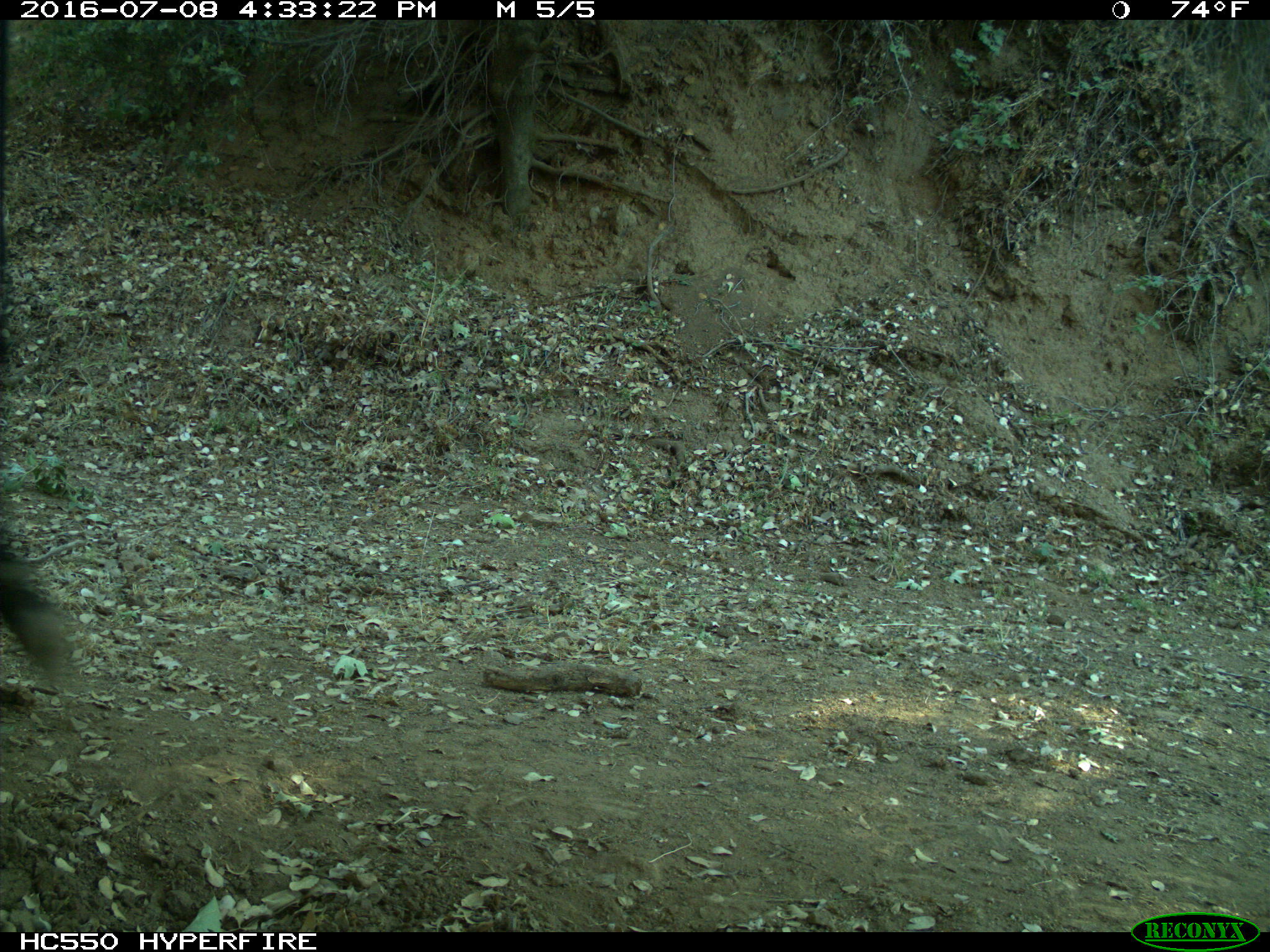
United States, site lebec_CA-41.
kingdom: Animalia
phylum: Chordata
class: Mammalia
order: Artiodactyla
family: Bovidae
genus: Bos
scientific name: Bos taurus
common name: domestic cow